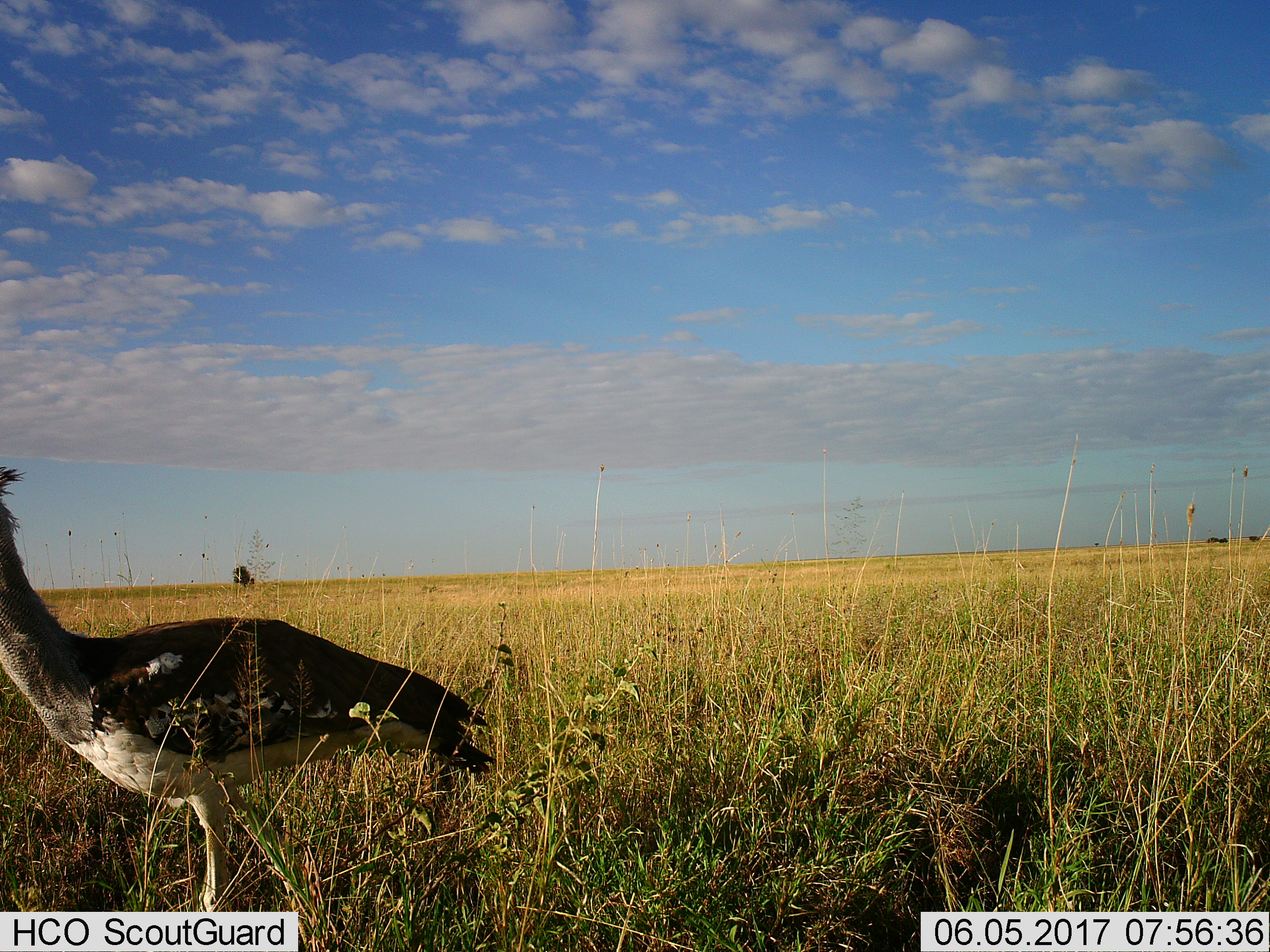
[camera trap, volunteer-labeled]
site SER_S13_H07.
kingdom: Animalia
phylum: Chordata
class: Aves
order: Otidiformes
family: Otididae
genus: Ardeotis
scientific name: Ardeotis kori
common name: kori bustard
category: bustardkori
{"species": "bustardkori (kori bustard) (Ardeotis kori)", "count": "1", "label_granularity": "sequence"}